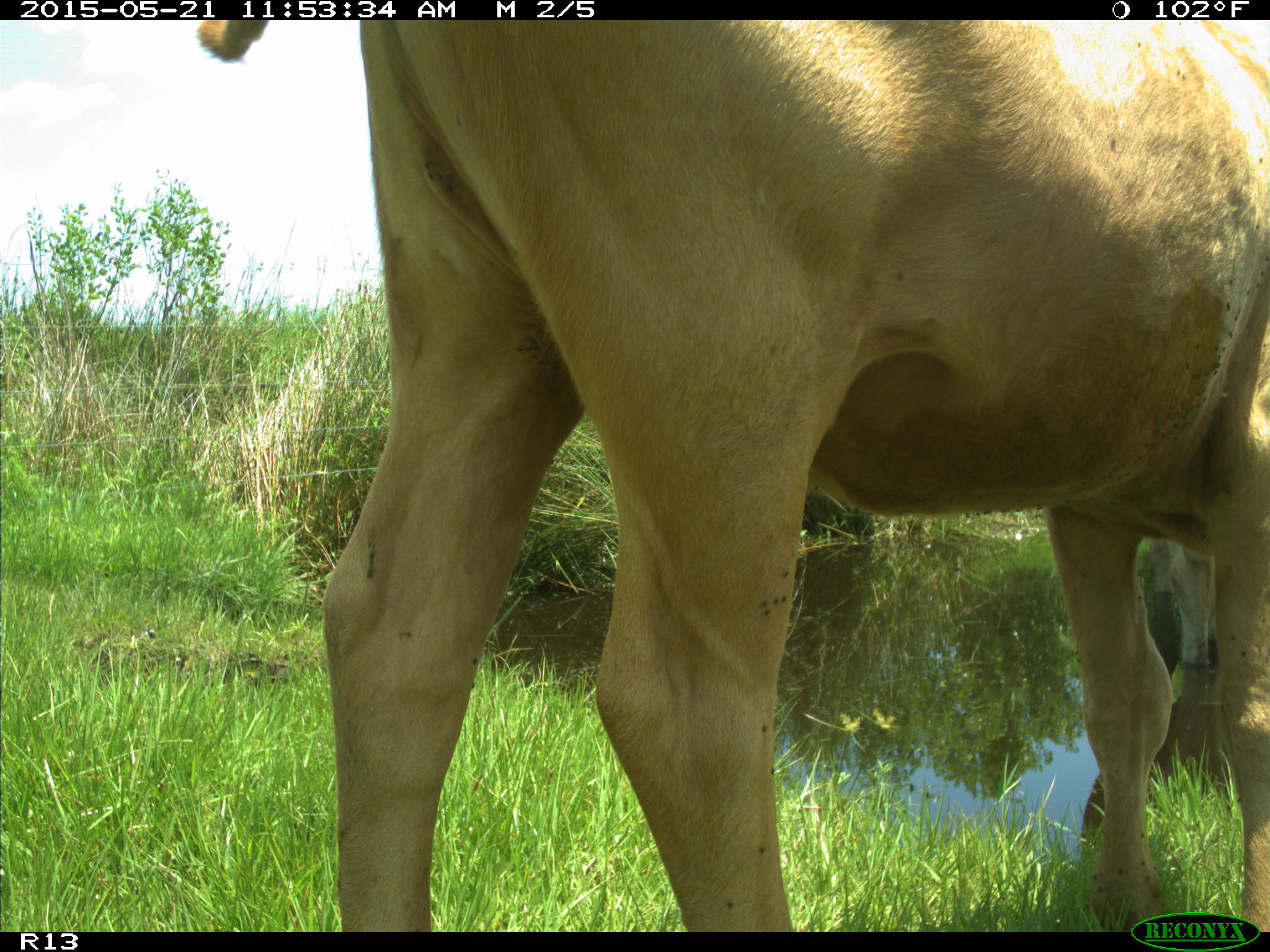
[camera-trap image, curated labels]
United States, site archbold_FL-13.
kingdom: Animalia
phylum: Chordata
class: Mammalia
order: Artiodactyla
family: Bovidae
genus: Bos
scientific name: Bos taurus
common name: domestic cow